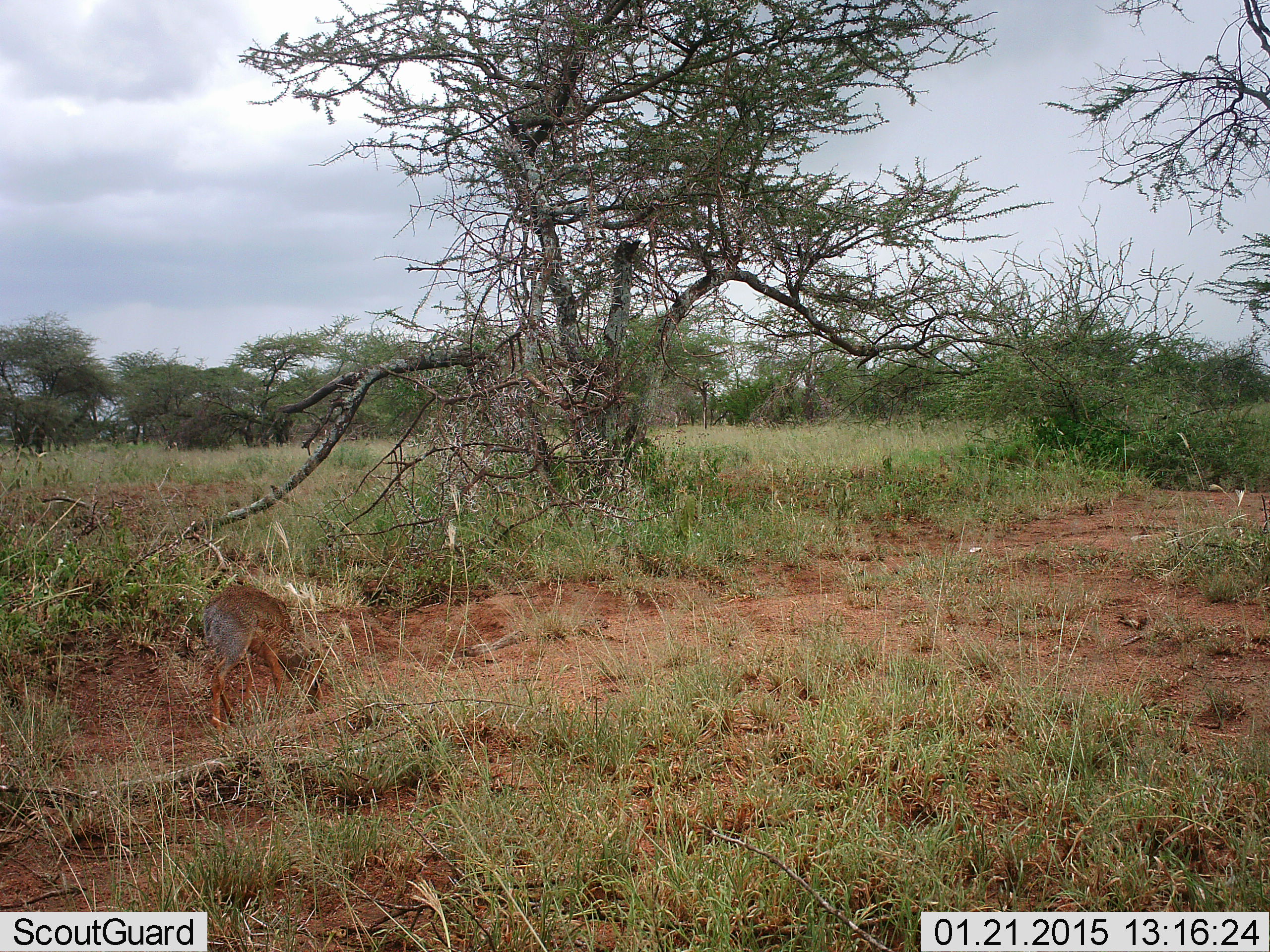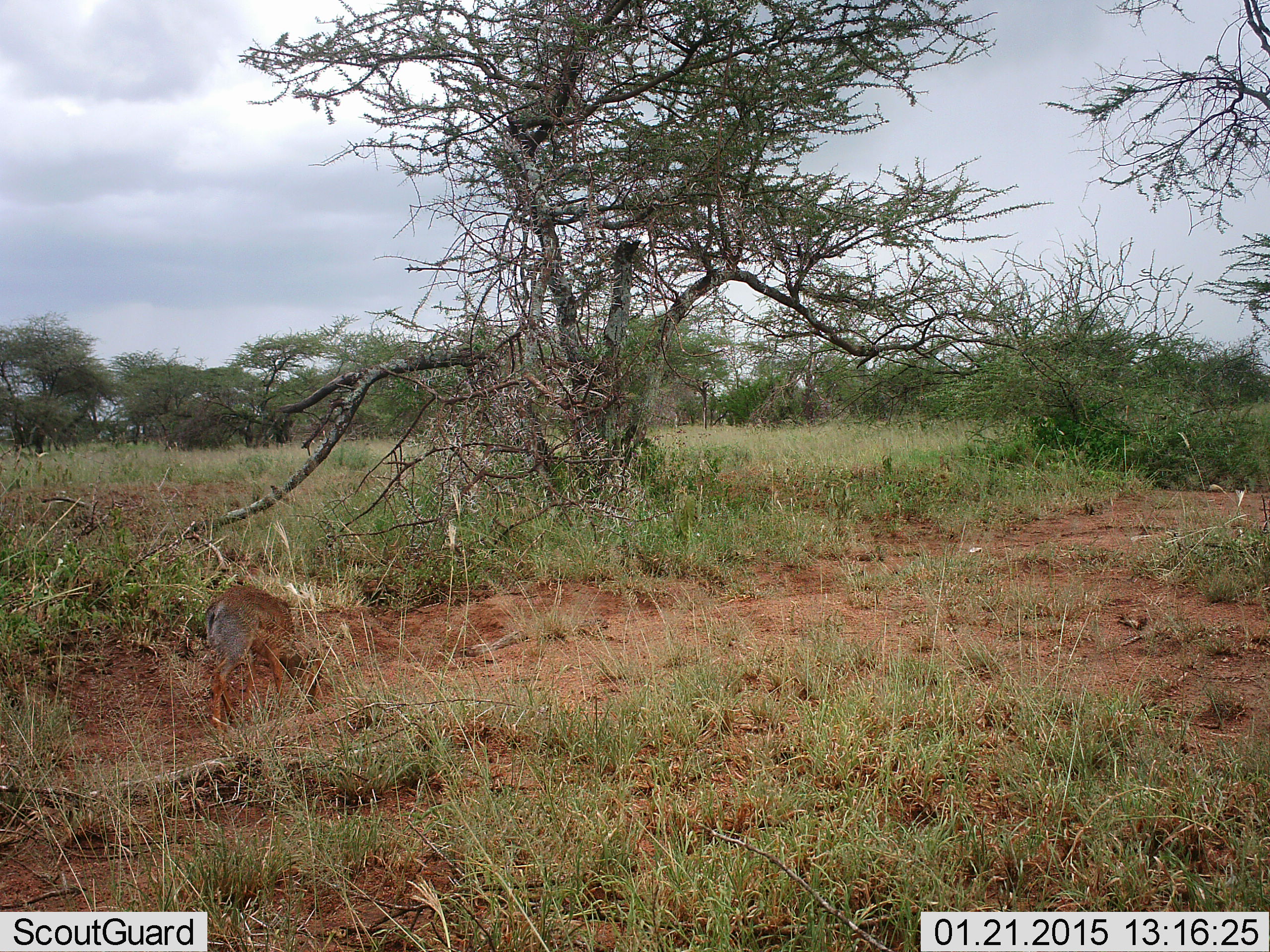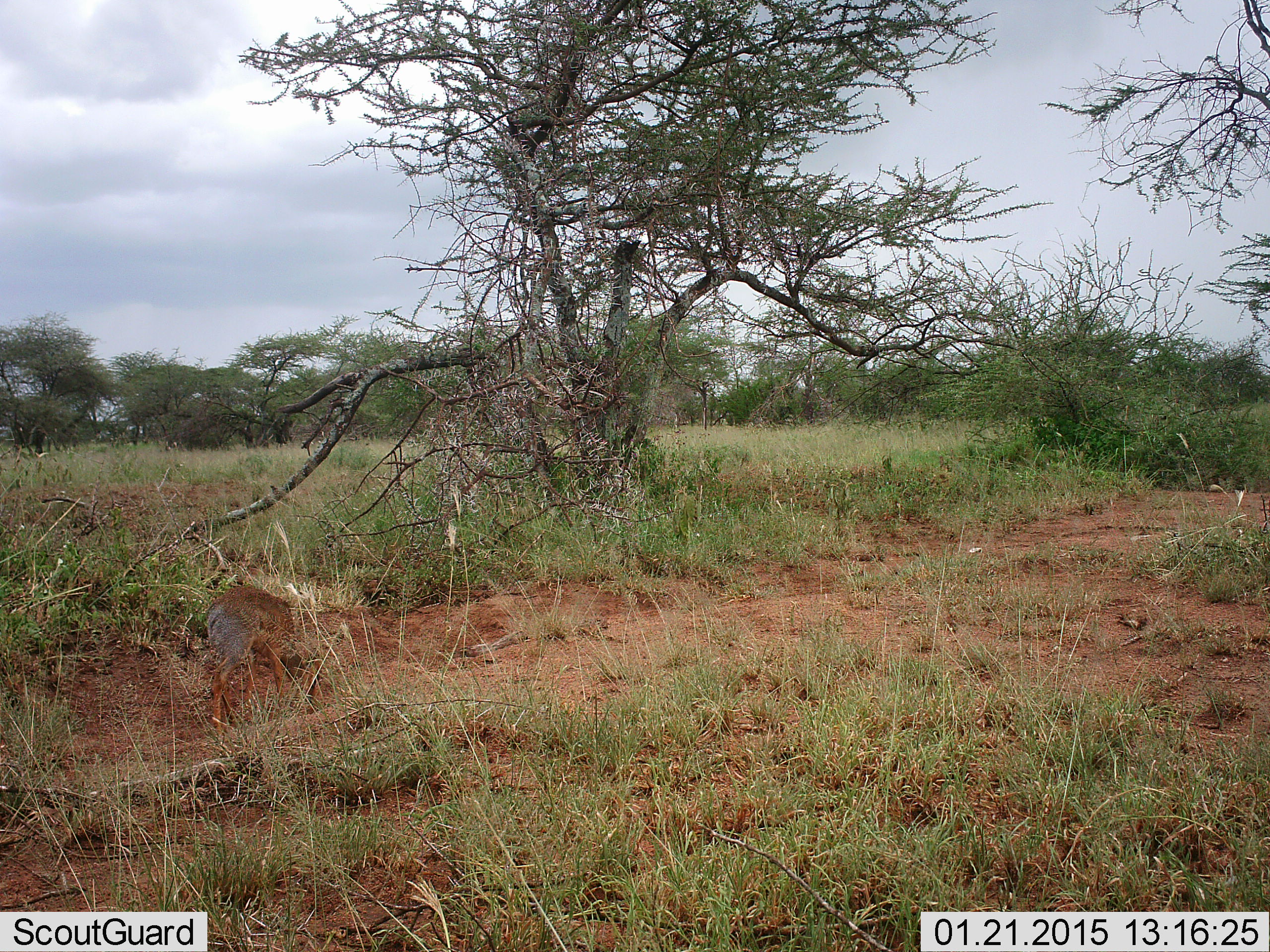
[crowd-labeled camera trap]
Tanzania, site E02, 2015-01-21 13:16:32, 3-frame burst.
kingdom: Animalia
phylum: Chordata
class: Mammalia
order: Artiodactyla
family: Bovidae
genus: Madoqua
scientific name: Madoqua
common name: dikdik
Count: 1.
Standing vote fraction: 43%.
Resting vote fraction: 0%.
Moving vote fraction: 0%.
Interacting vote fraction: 0%.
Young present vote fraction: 0%.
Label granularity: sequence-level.